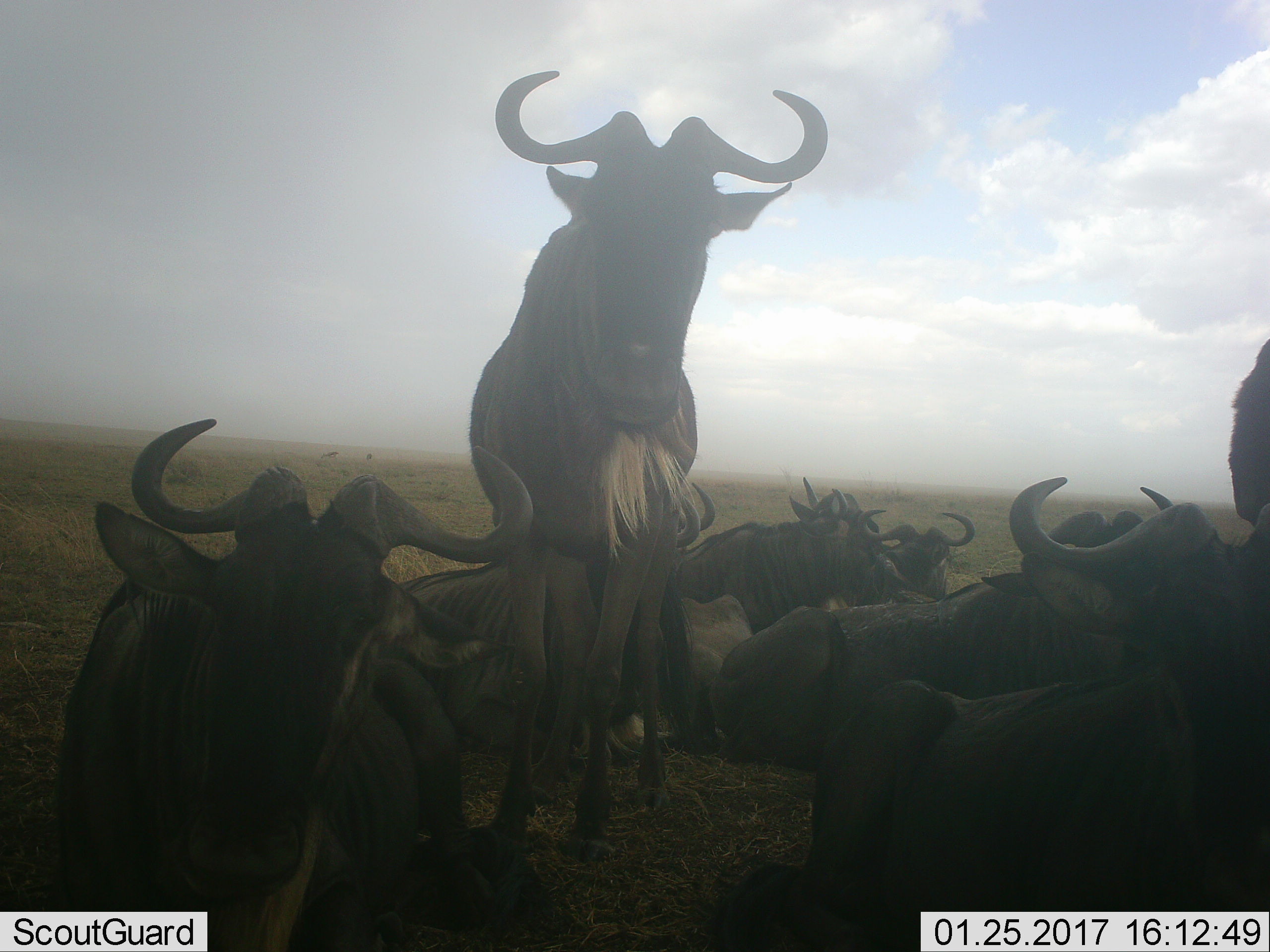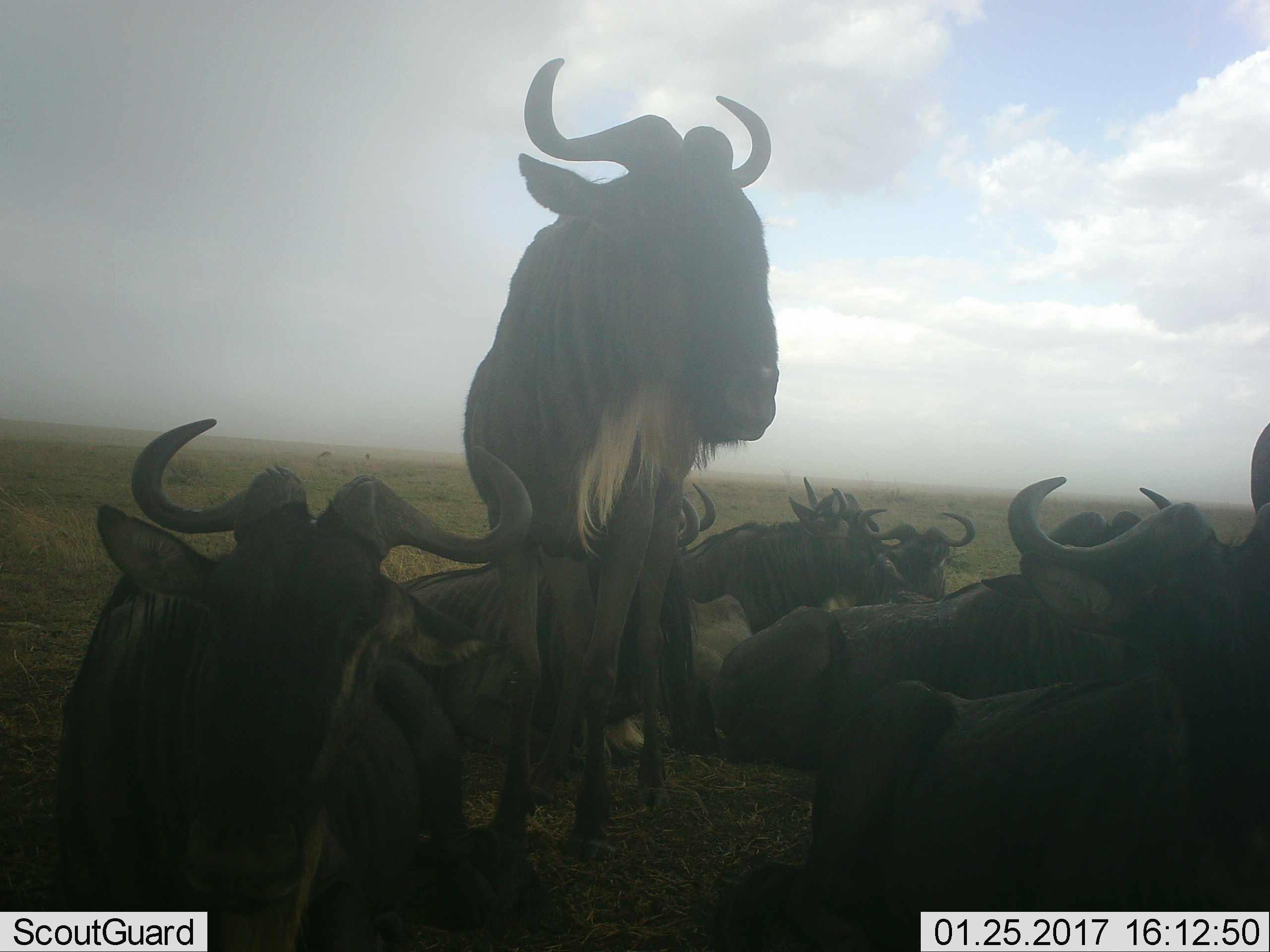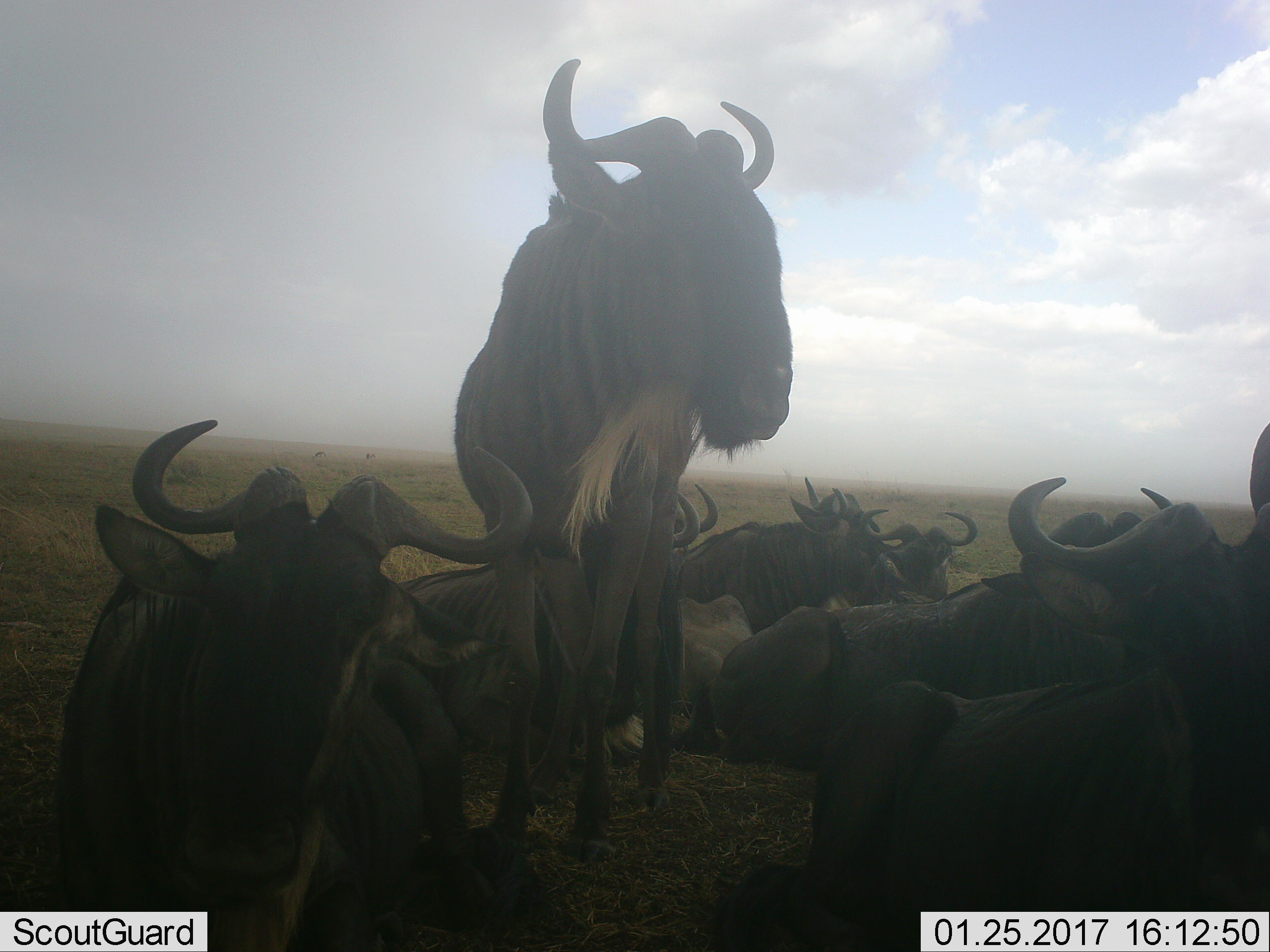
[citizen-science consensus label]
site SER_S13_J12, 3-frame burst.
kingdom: Animalia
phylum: Chordata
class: Mammalia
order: Artiodactyla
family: Bovidae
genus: Connochaetes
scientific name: Connochaetes taurinus taurinus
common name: blue wildebeest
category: wildebeestblue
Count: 11-50.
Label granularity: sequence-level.